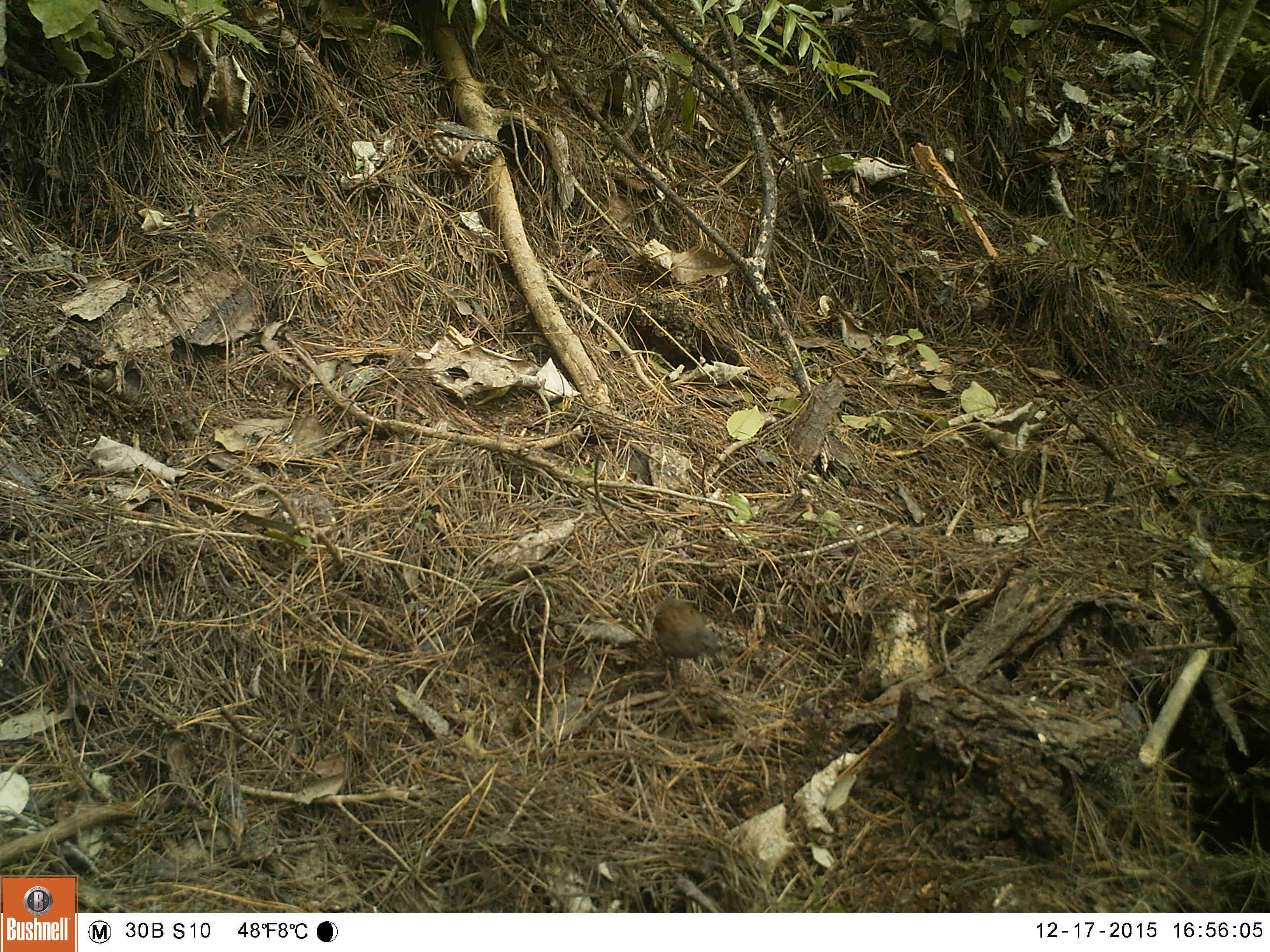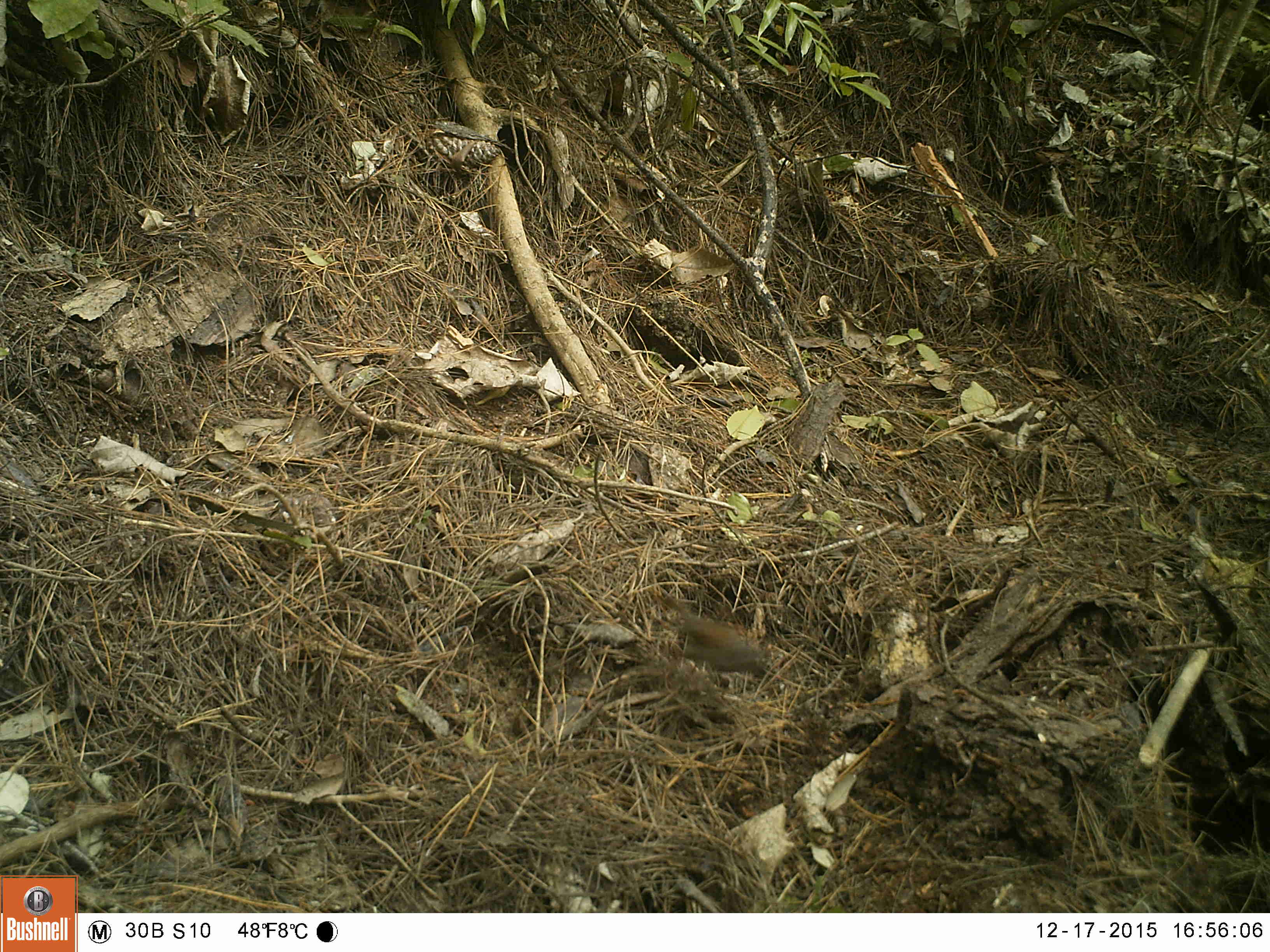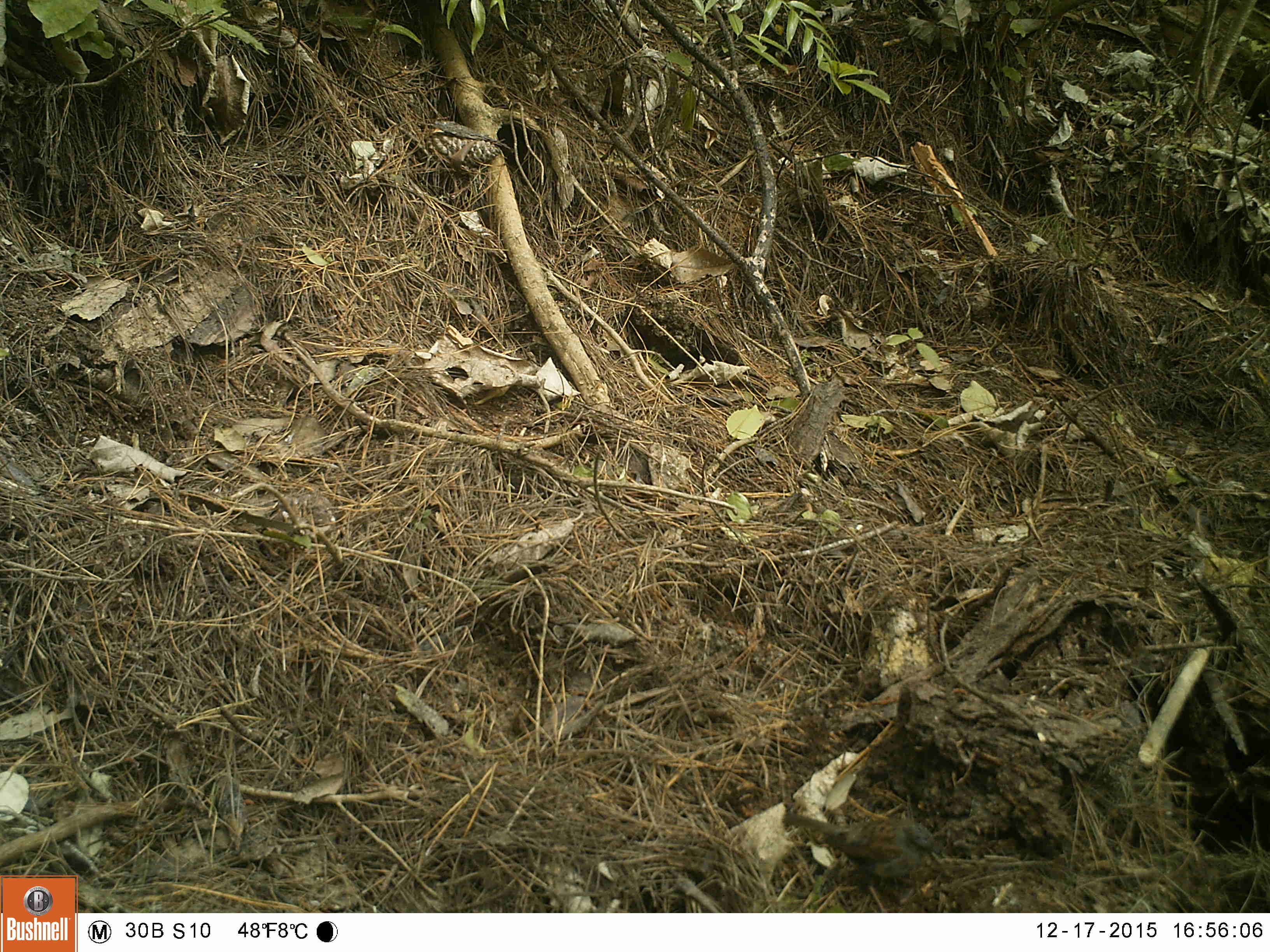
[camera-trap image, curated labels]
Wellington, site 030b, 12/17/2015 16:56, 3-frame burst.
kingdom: Animalia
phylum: Chordata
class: Aves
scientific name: Aves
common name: bird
Bird (Aves).